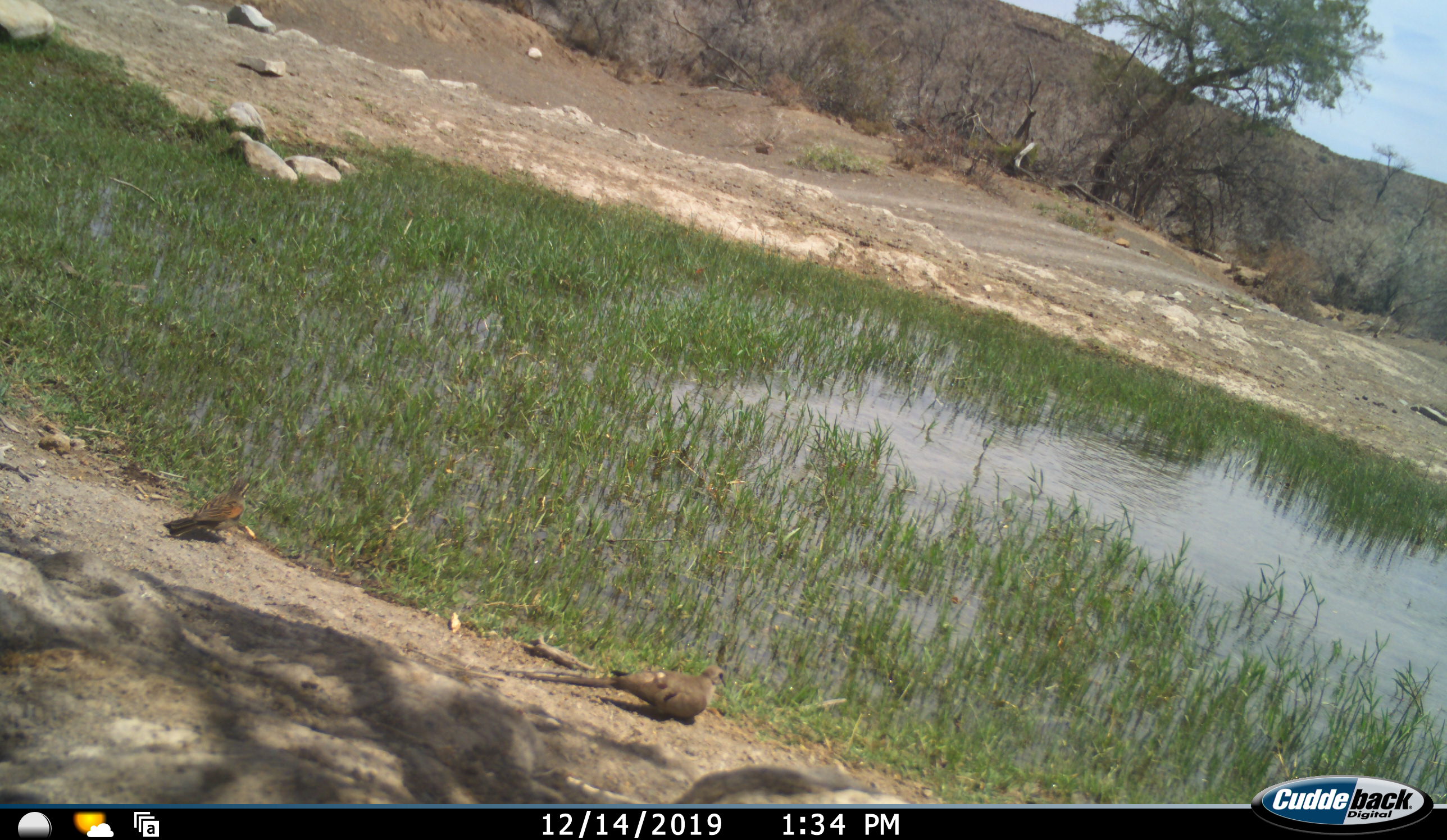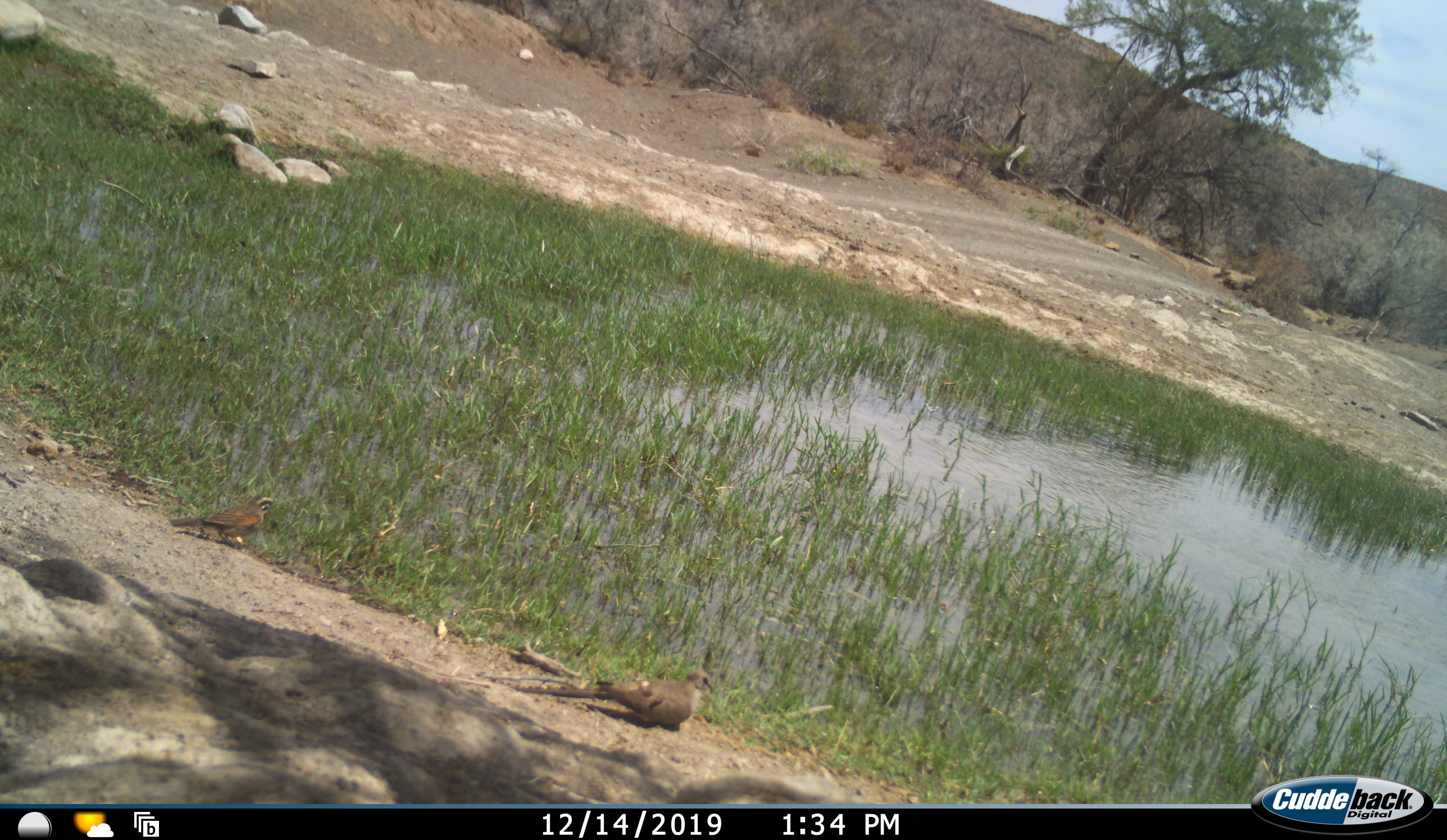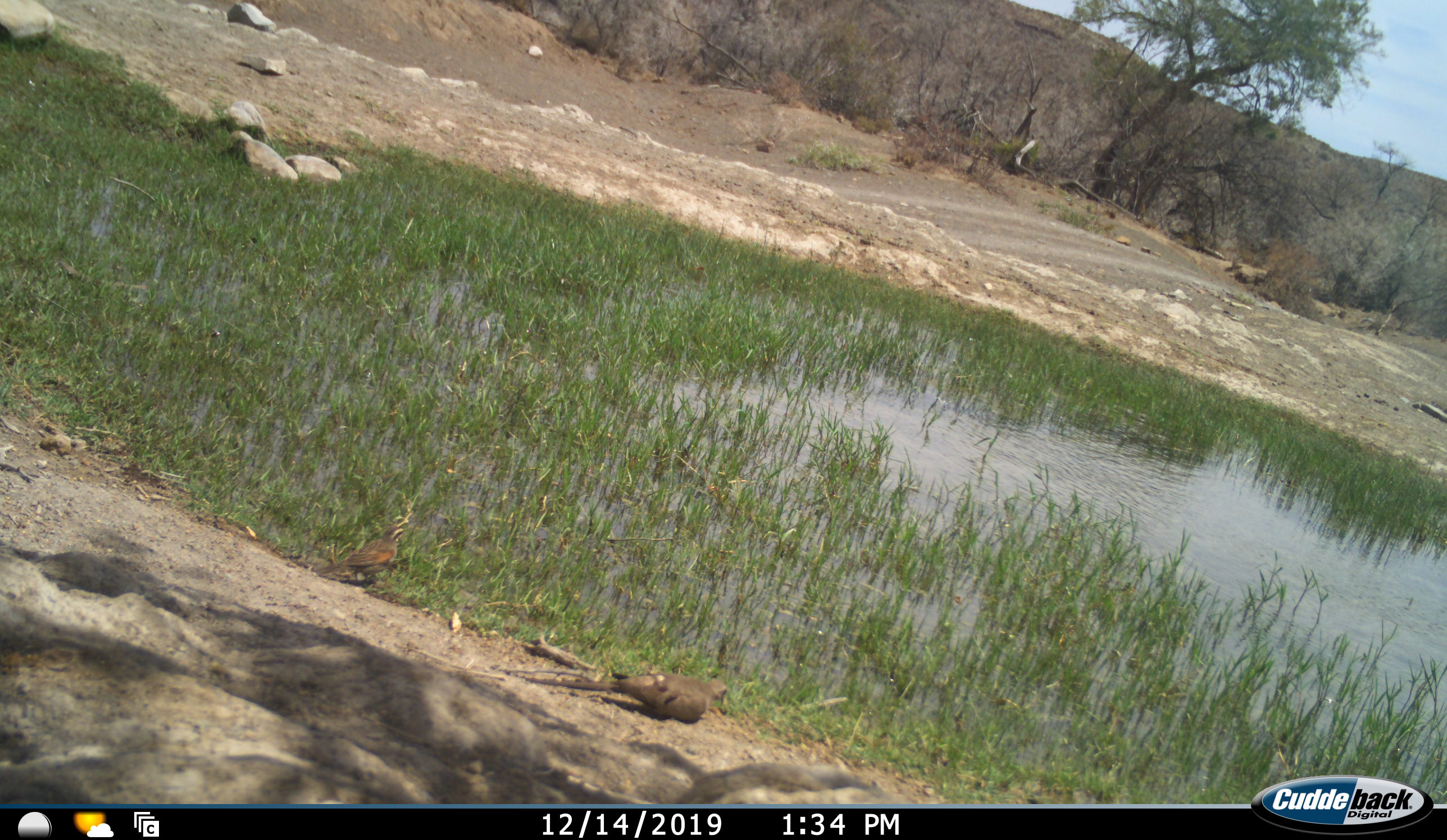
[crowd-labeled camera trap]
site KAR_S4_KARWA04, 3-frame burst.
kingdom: Animalia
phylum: Chordata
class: Aves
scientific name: Aves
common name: bird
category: birdother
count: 2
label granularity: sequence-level